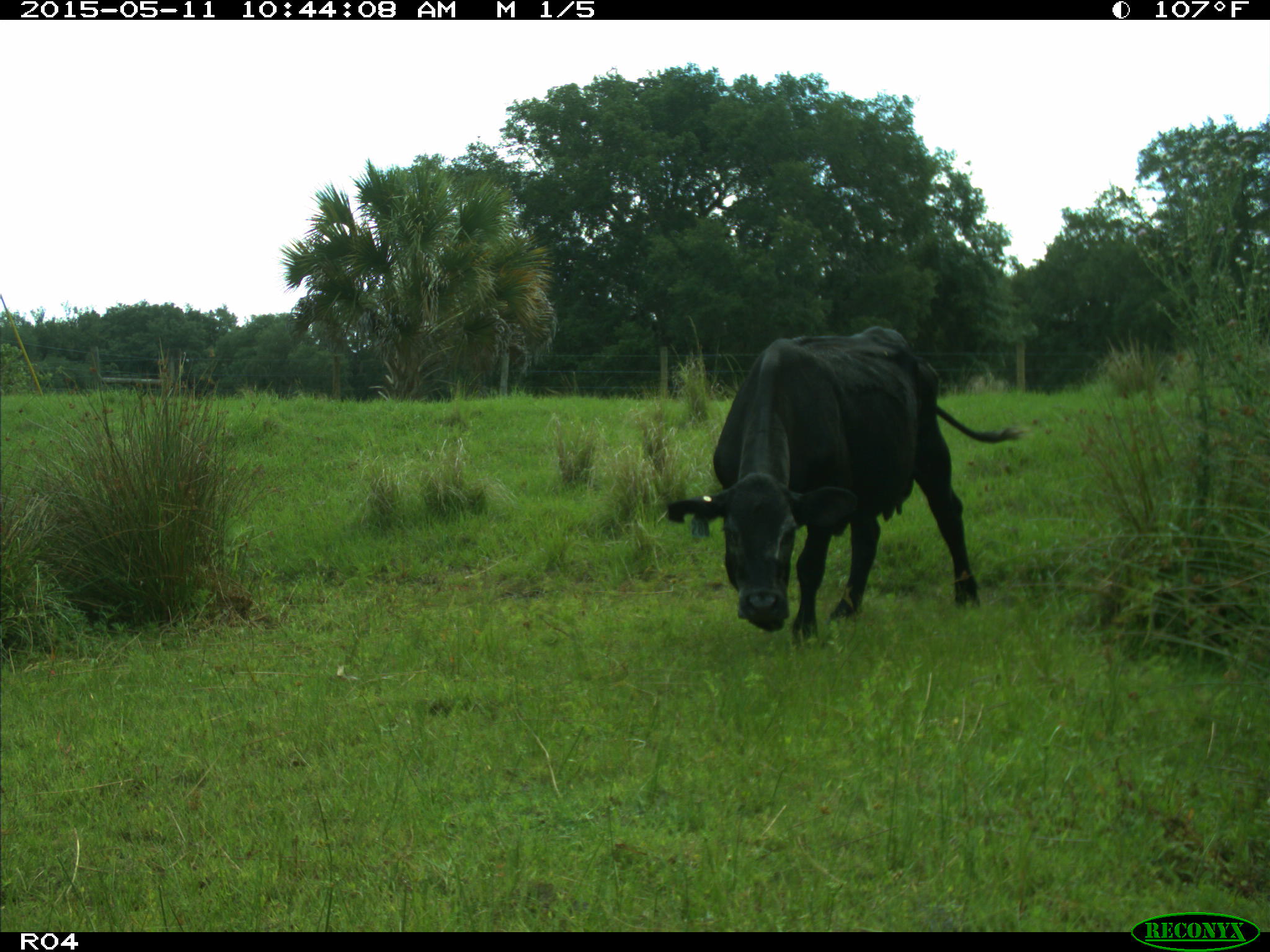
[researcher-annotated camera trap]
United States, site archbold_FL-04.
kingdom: Animalia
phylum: Chordata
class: Mammalia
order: Artiodactyla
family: Bovidae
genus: Bos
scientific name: Bos taurus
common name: domestic cow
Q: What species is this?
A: Bos taurus (domestic cow).